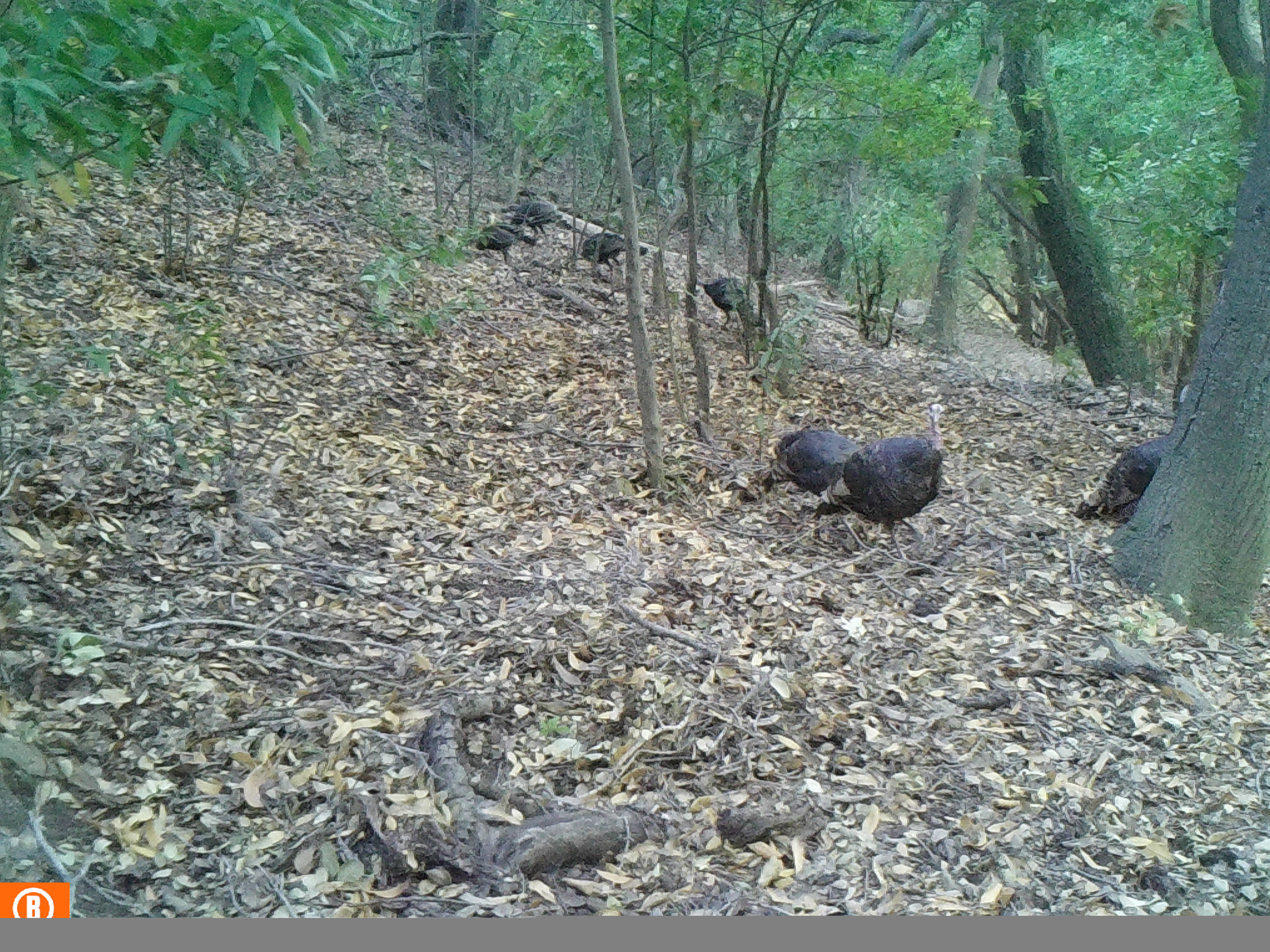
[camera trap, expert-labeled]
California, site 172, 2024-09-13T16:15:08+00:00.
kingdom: Animalia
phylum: Chordata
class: Aves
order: Galliformes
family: Phasianidae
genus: Meleagris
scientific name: Meleagris gallopavo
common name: turkey